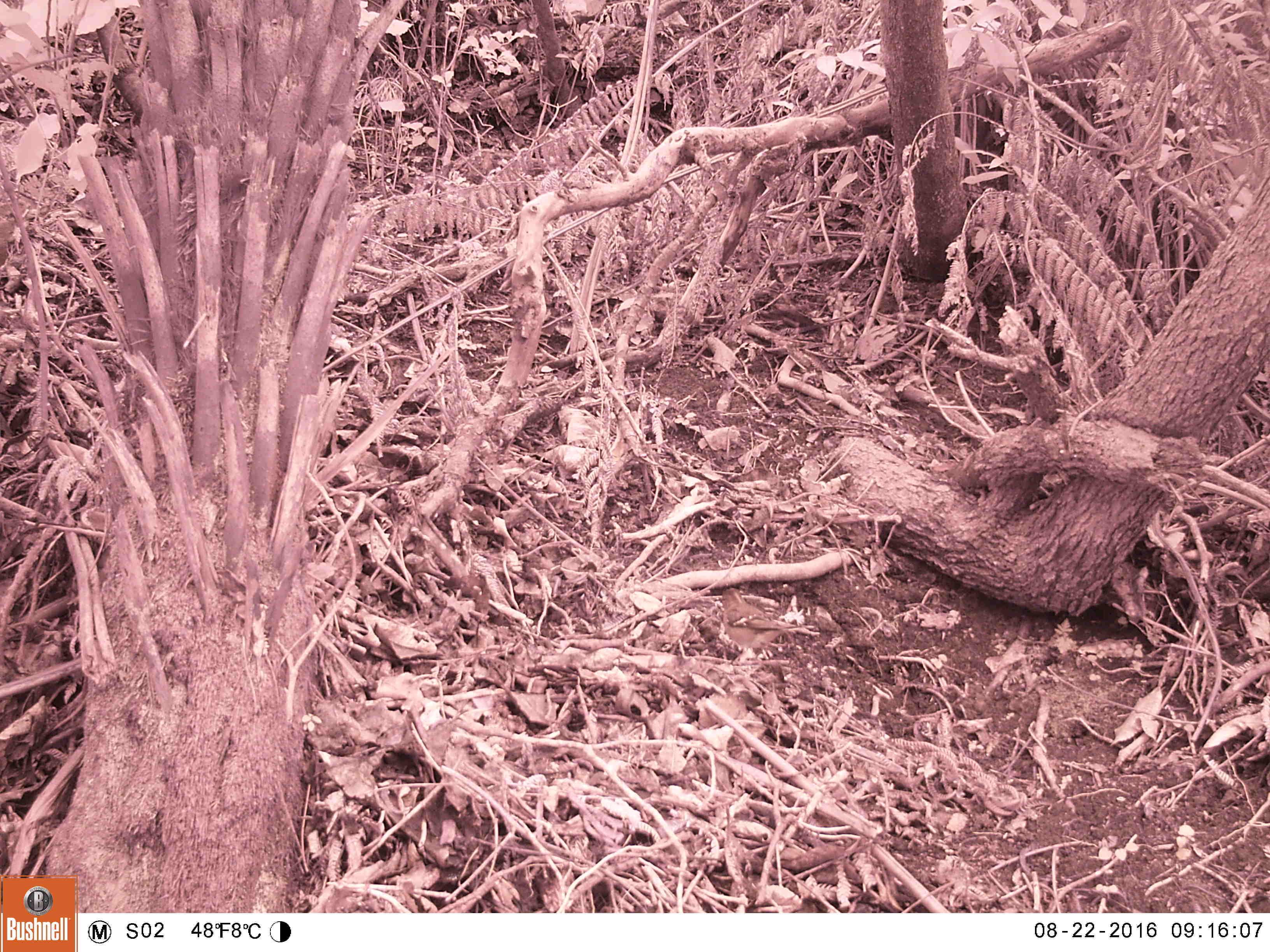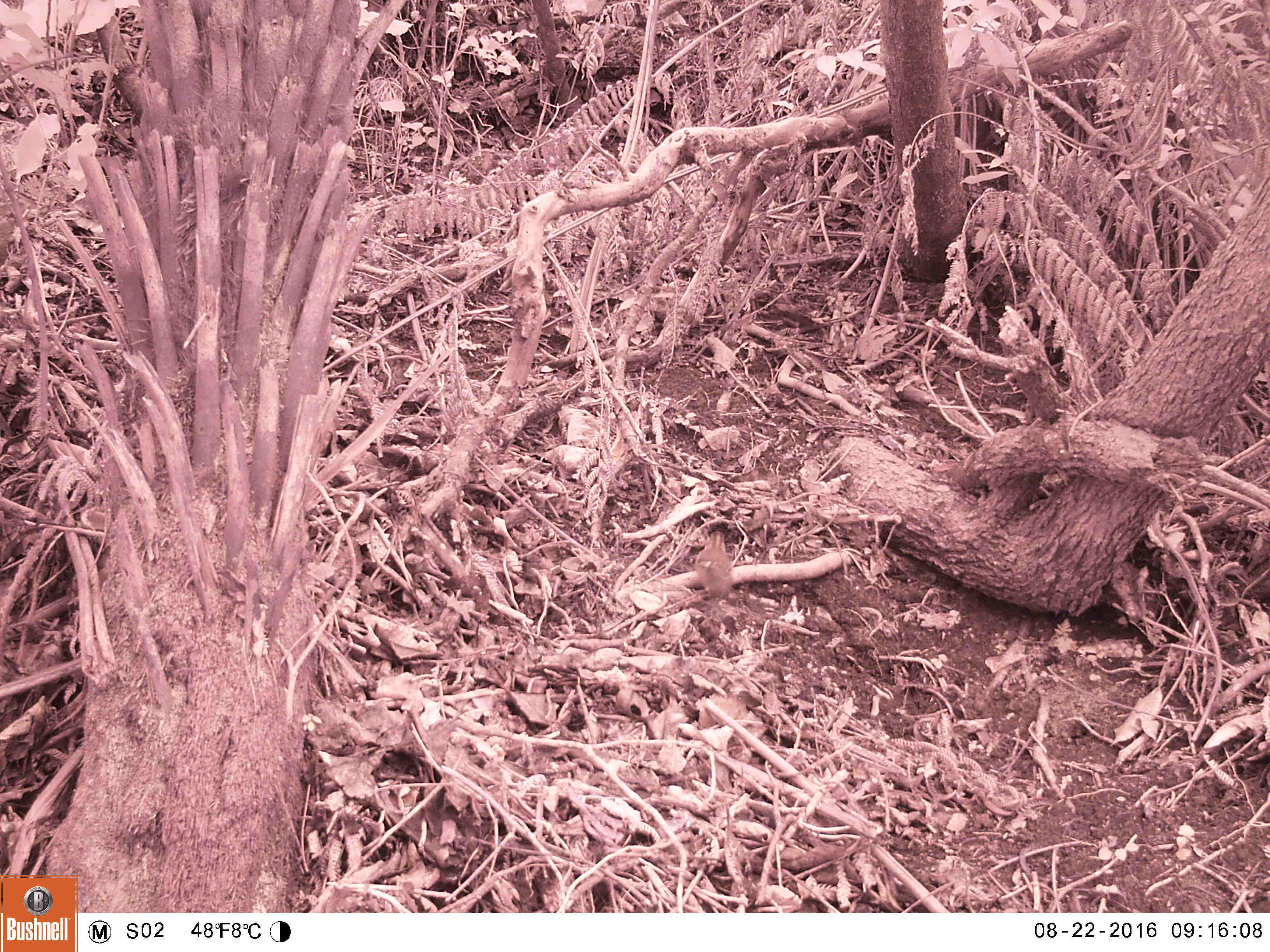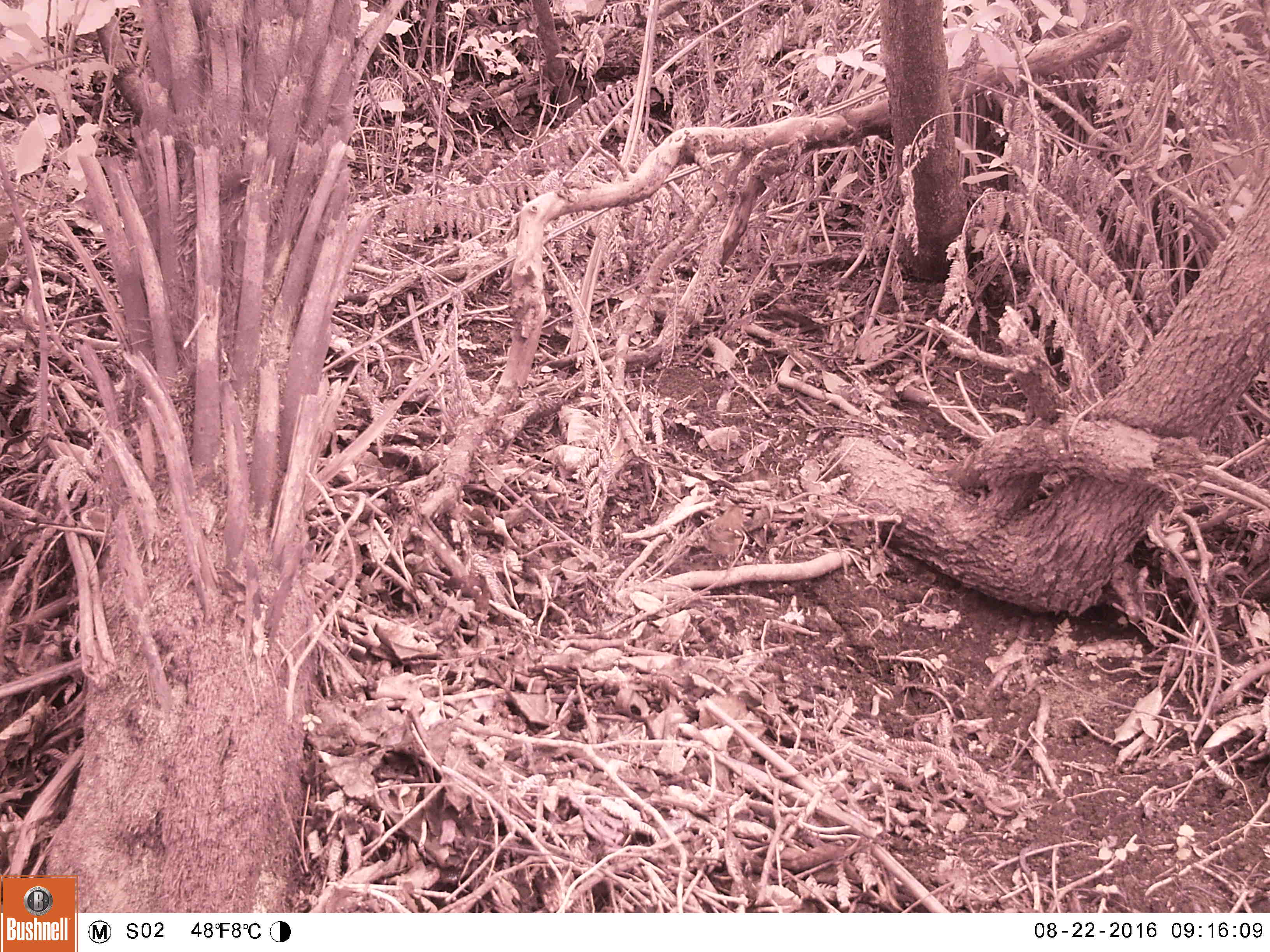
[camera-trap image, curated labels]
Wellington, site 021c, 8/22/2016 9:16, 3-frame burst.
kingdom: Animalia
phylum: Chordata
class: Aves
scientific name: Aves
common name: bird